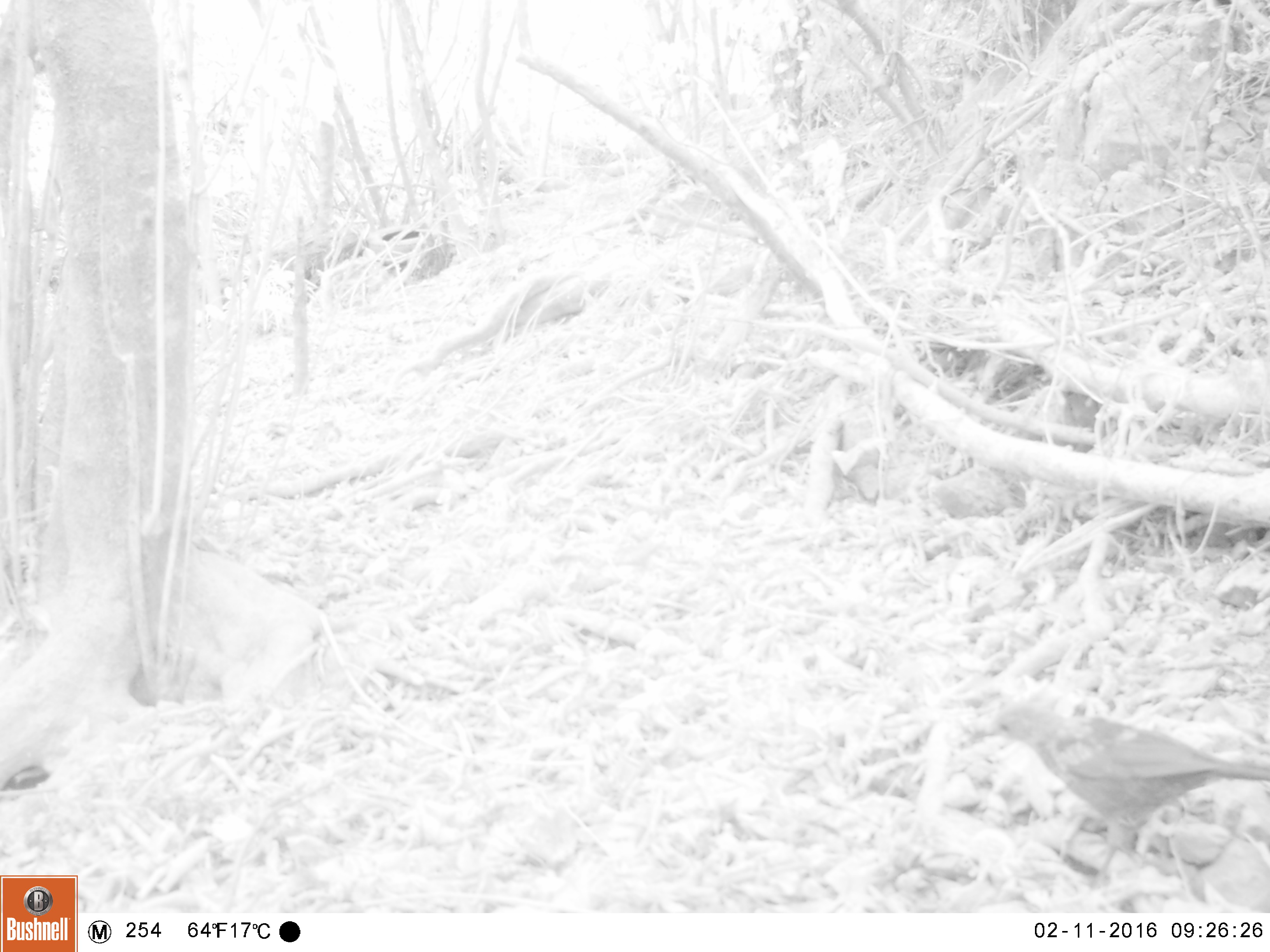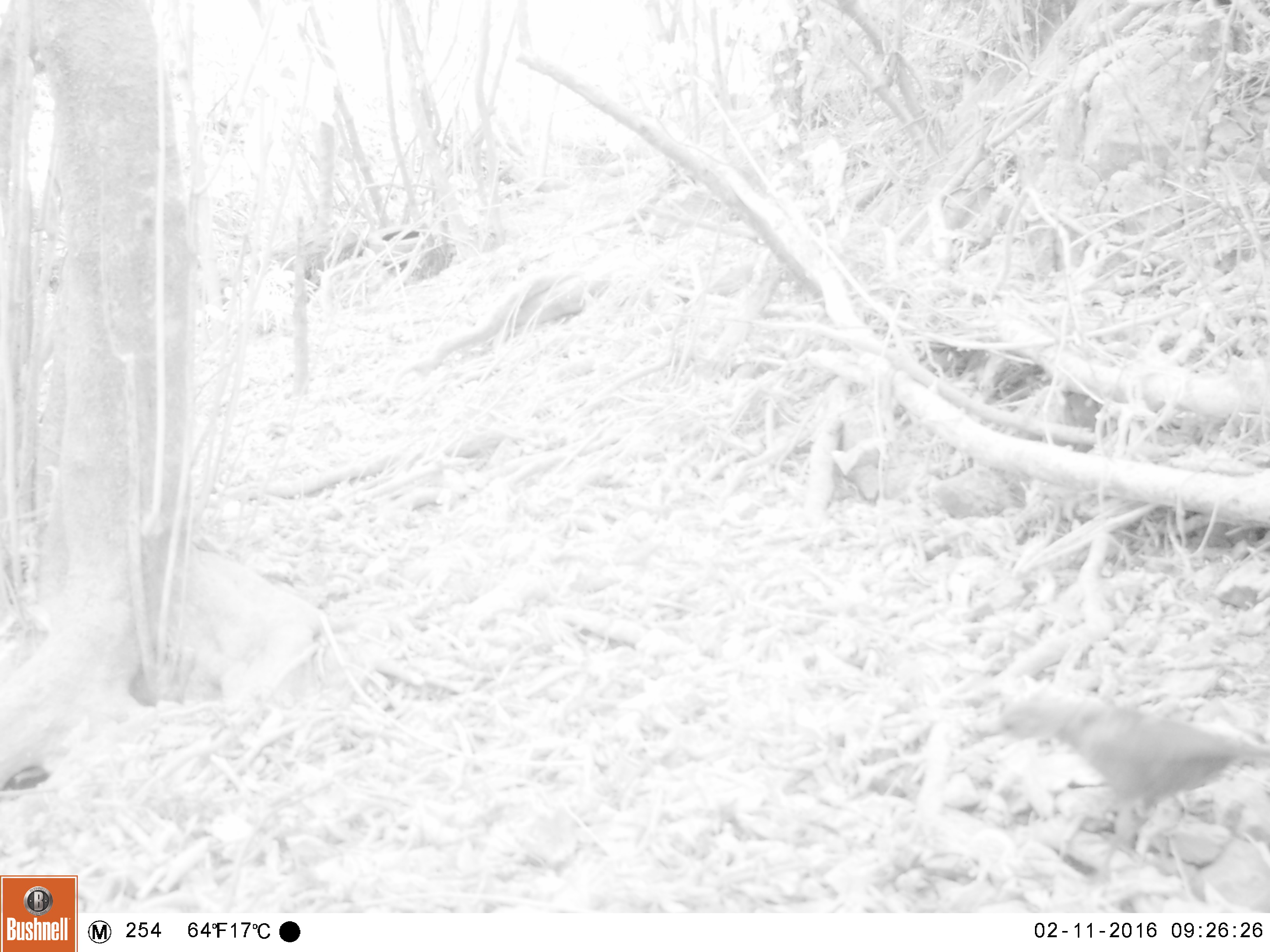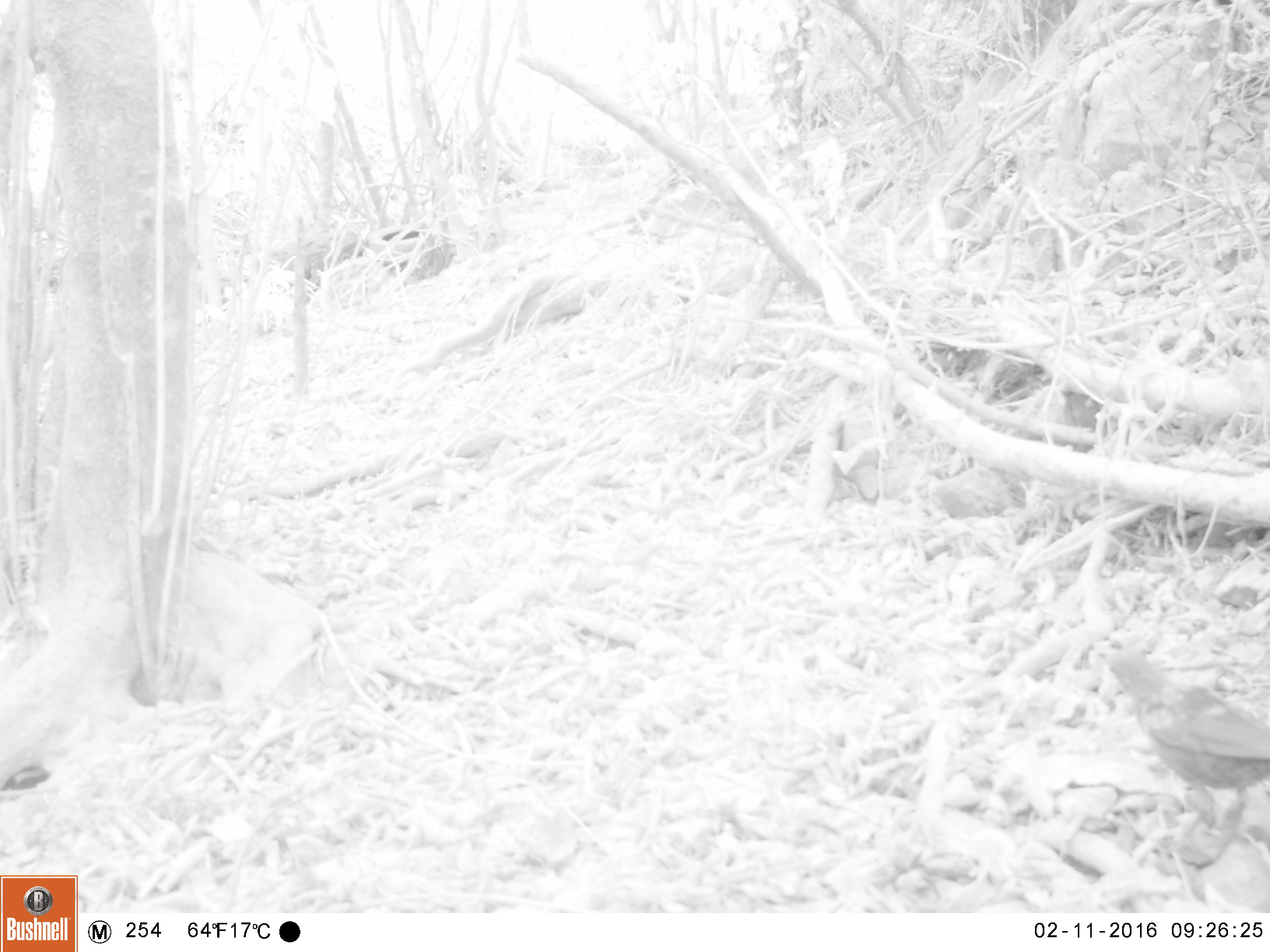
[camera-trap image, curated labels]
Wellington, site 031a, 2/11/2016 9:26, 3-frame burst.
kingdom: Animalia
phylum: Chordata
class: Aves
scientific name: Aves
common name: bird